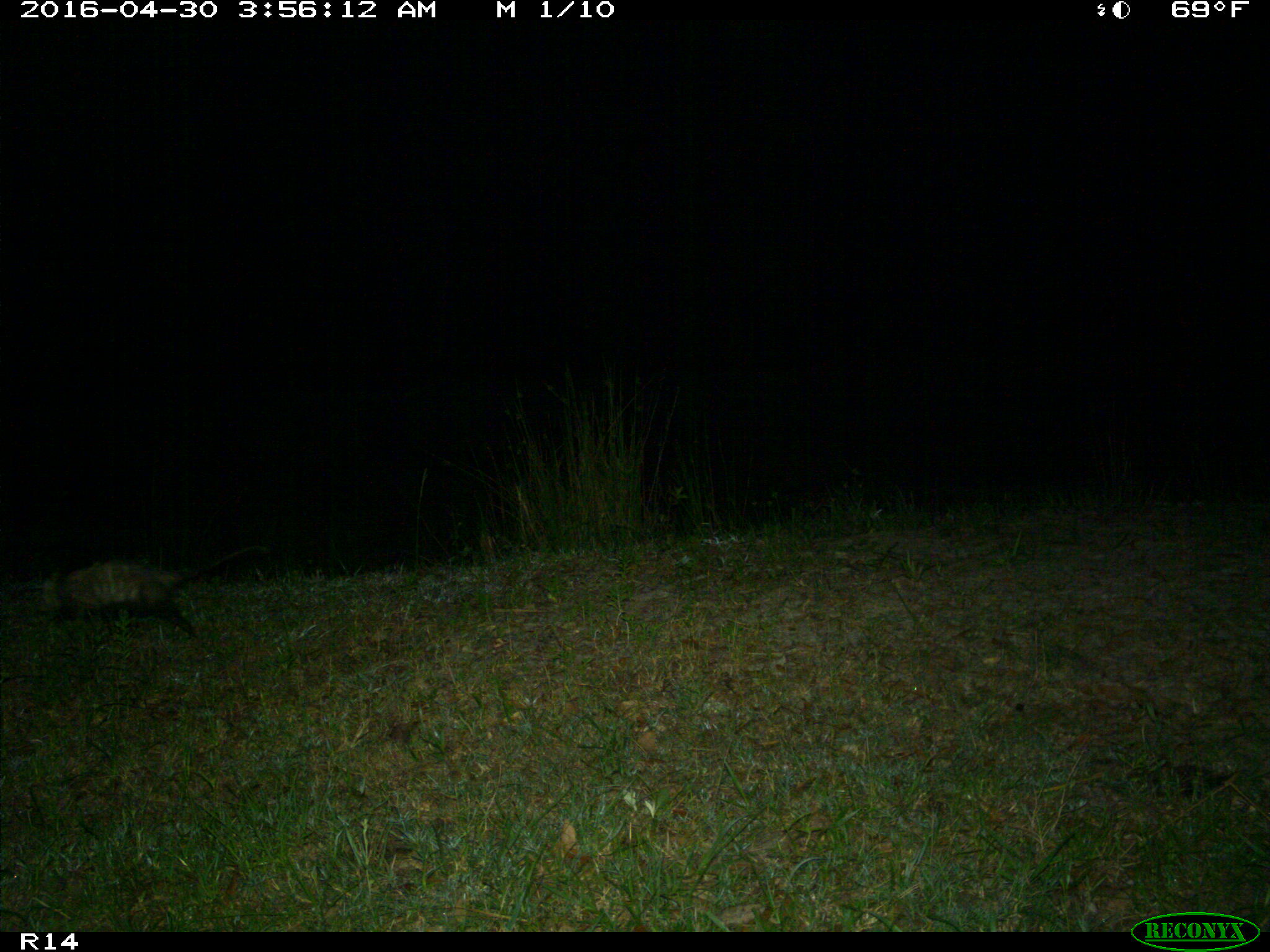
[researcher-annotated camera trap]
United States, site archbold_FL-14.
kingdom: Animalia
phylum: Chordata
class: Mammalia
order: Didelphimorphia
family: Didelphidae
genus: Didelphis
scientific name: Didelphis virginiana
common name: virginia opossum